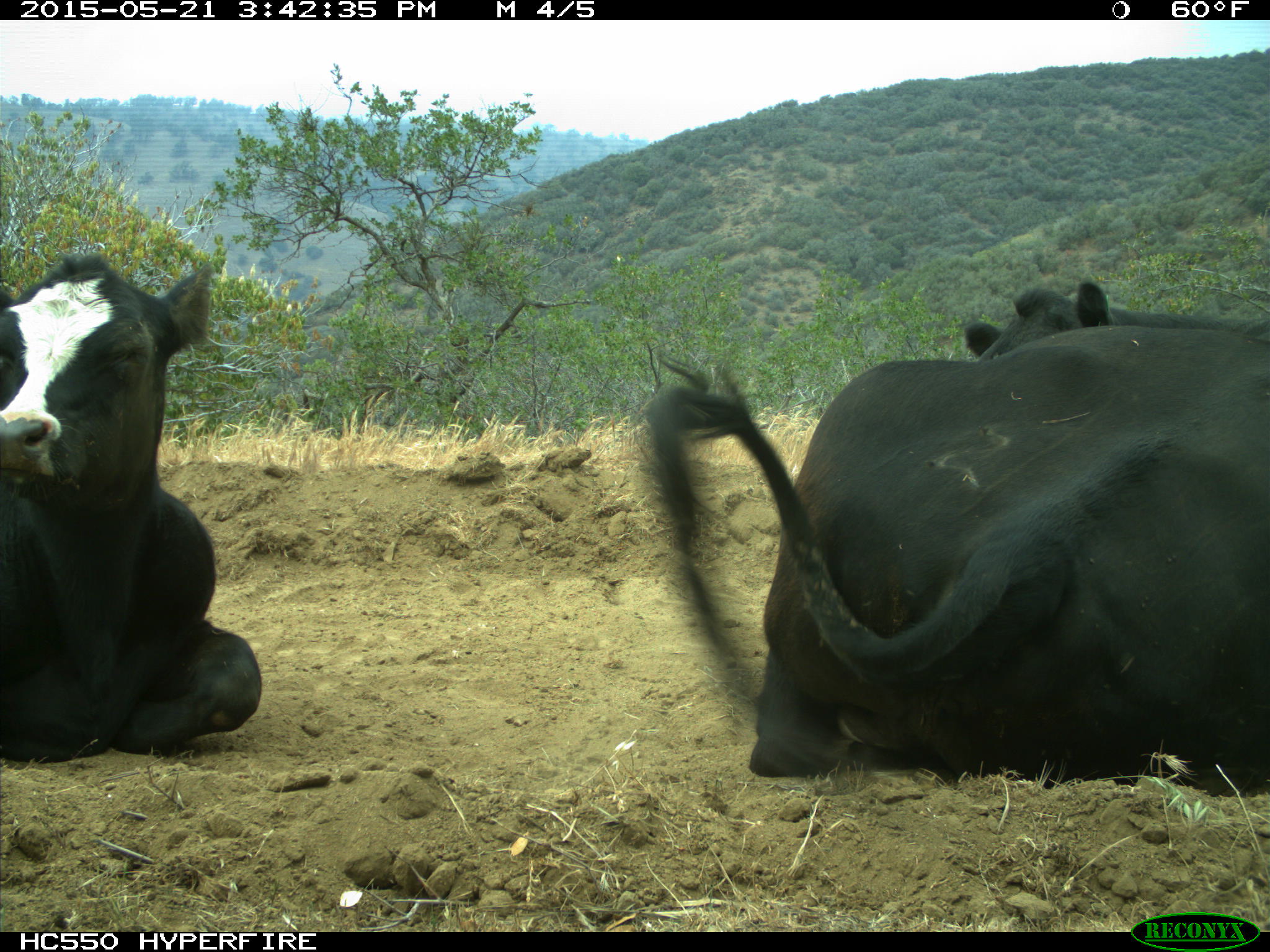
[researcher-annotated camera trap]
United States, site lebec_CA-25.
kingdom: Animalia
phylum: Chordata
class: Mammalia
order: Artiodactyla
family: Bovidae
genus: Bos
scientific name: Bos taurus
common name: domestic cow